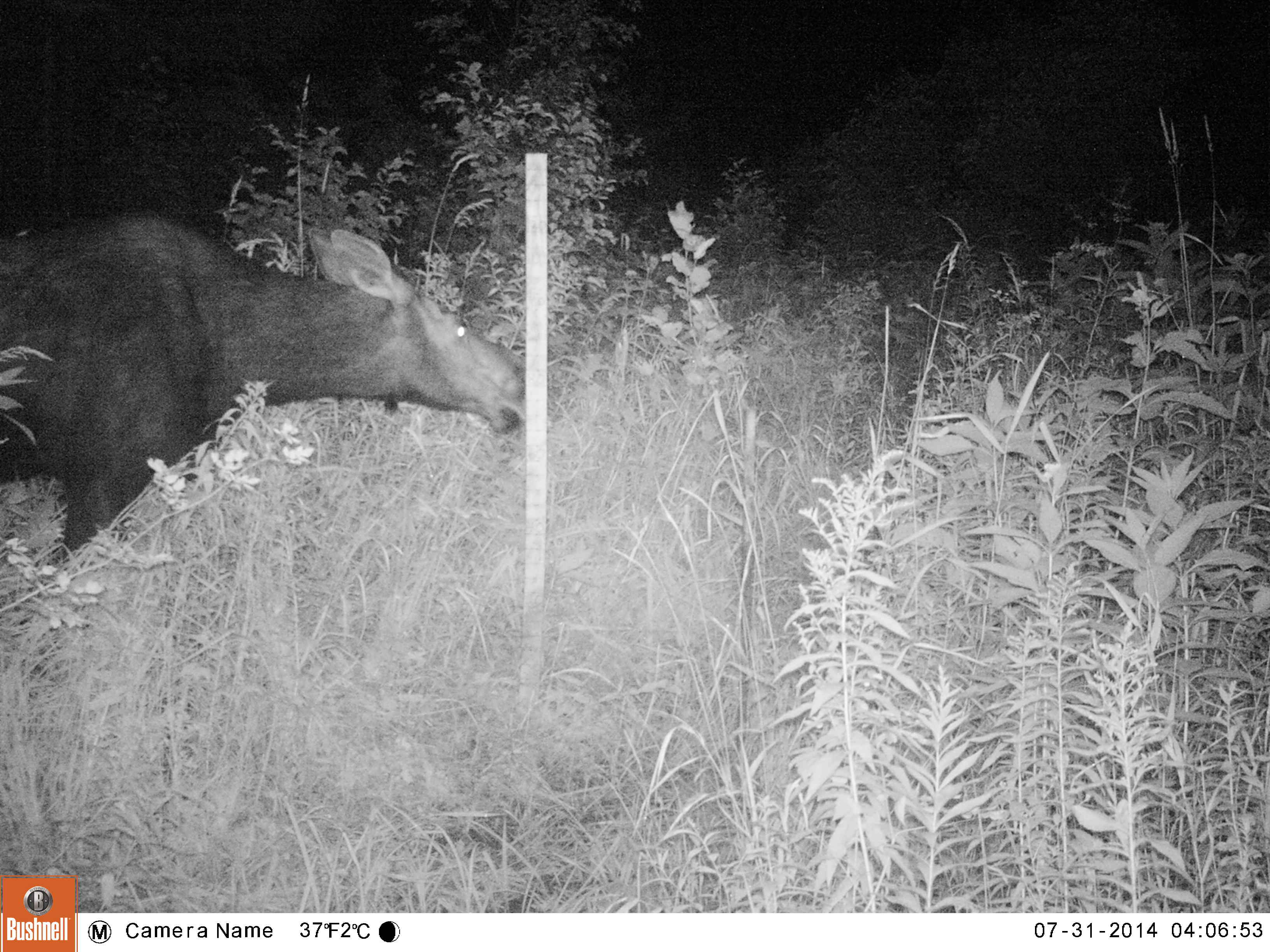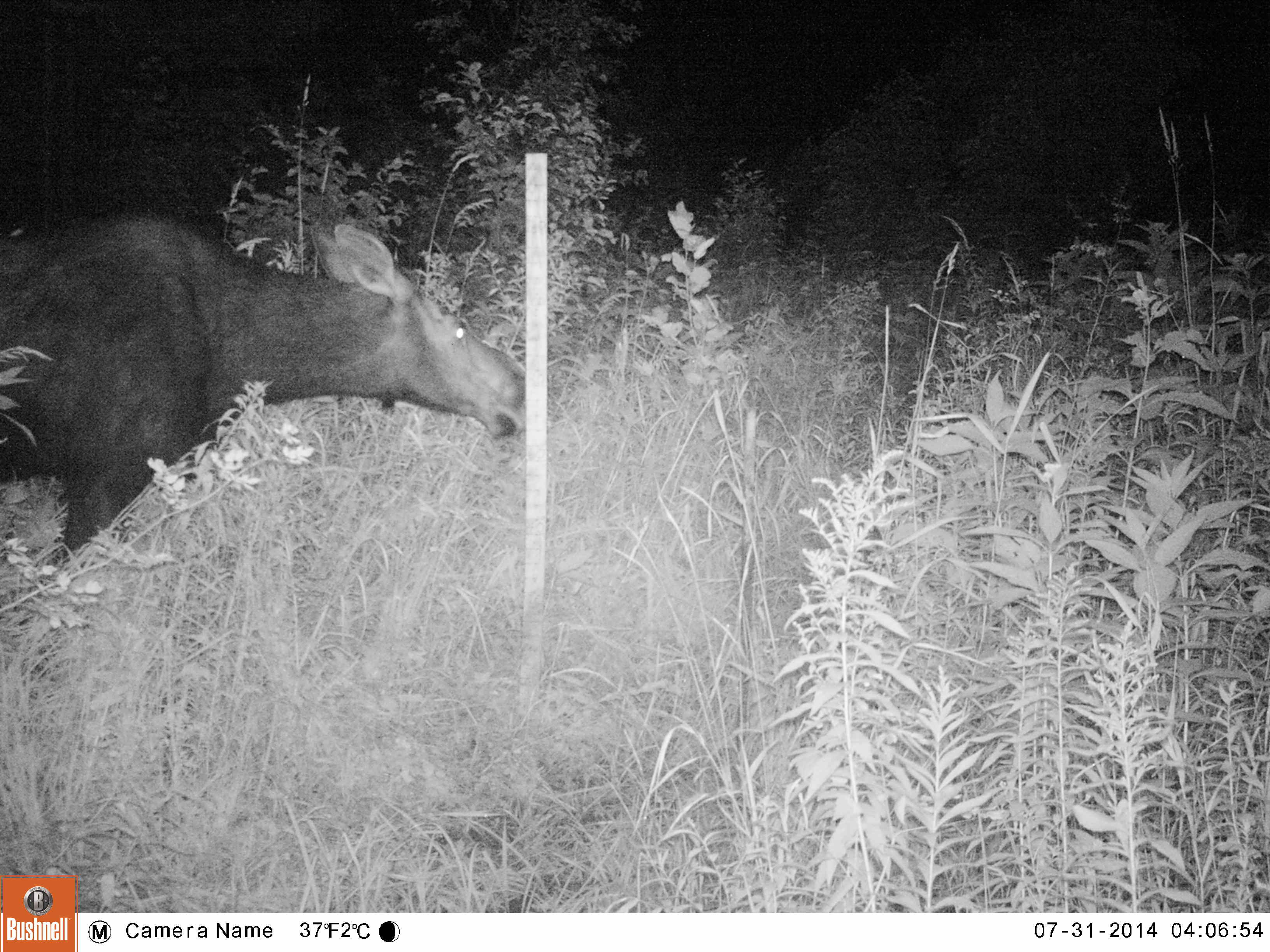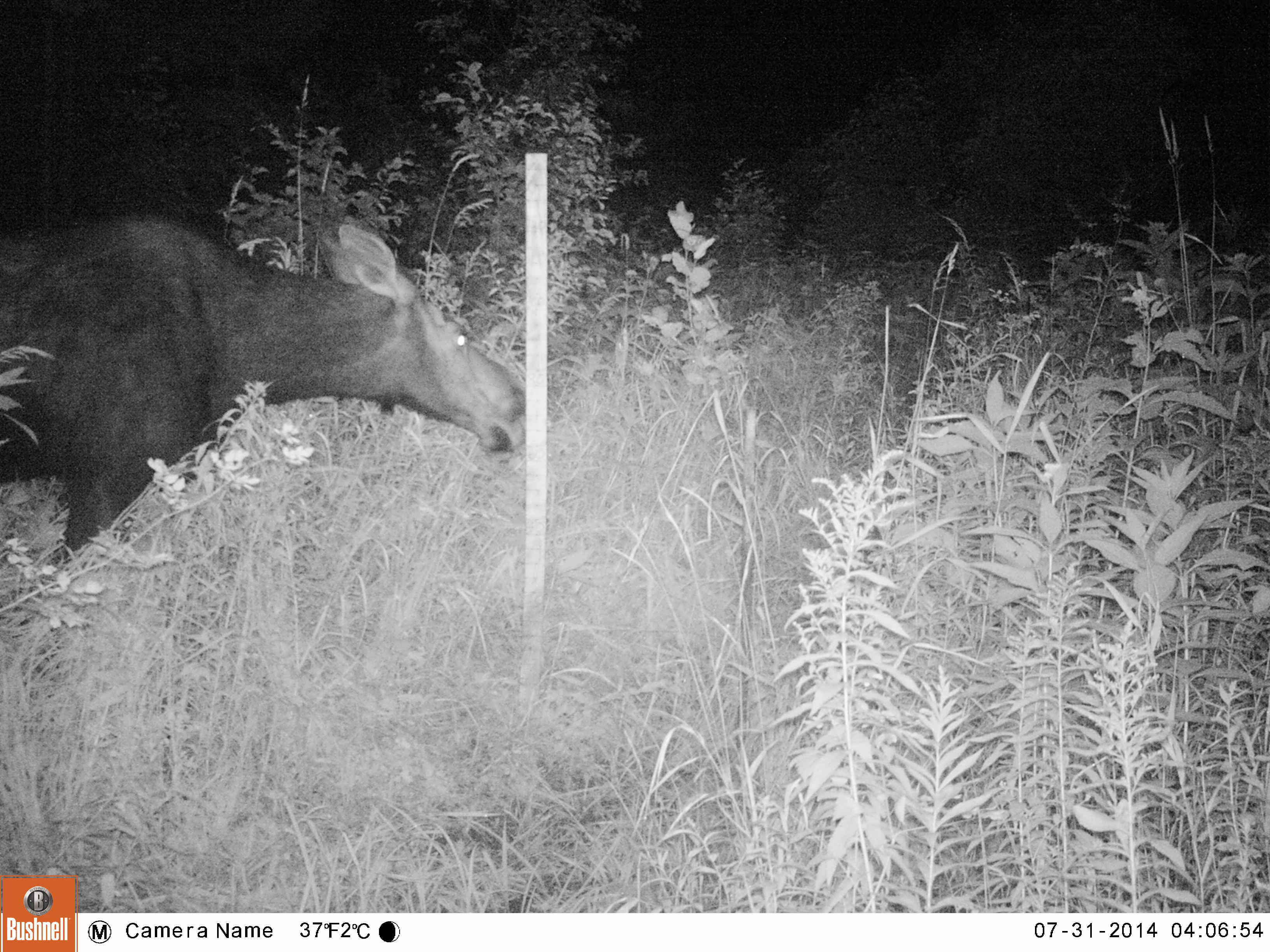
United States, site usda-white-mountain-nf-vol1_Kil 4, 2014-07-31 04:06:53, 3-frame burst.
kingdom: Animalia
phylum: Chordata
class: Mammalia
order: Artiodactyla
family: Cervidae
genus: Alces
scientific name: Alces alces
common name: moose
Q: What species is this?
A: Moose (Alces alces).